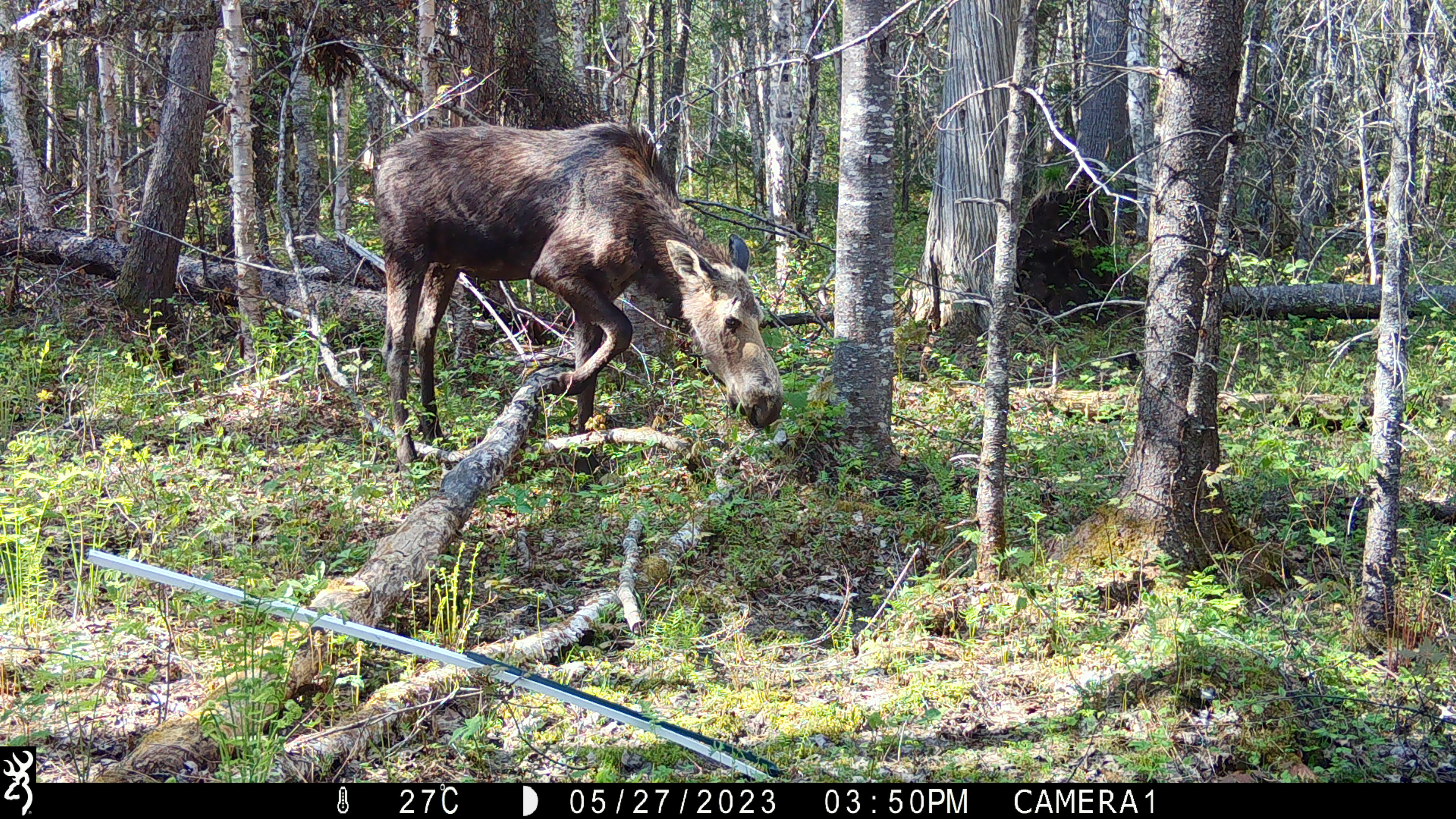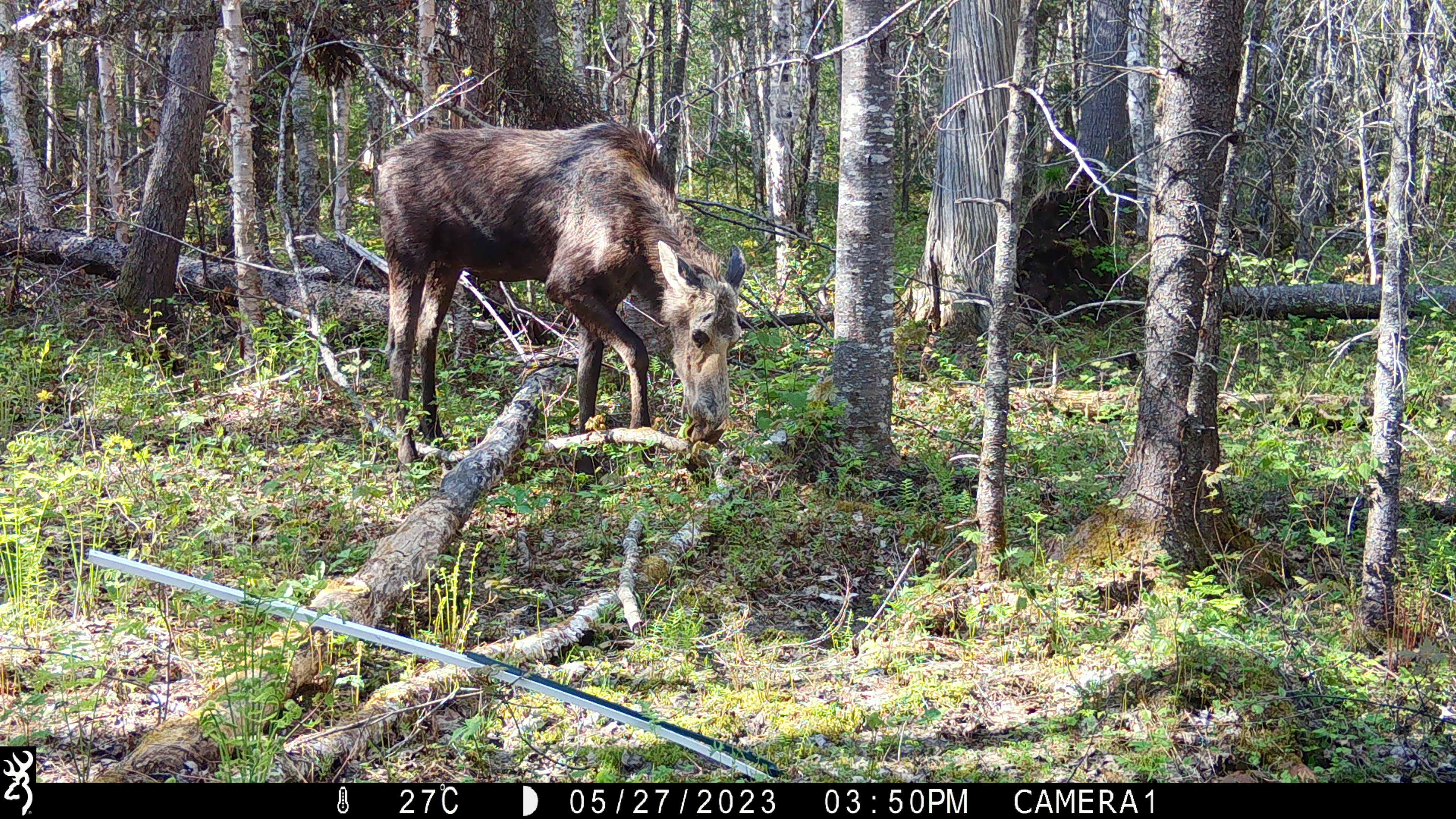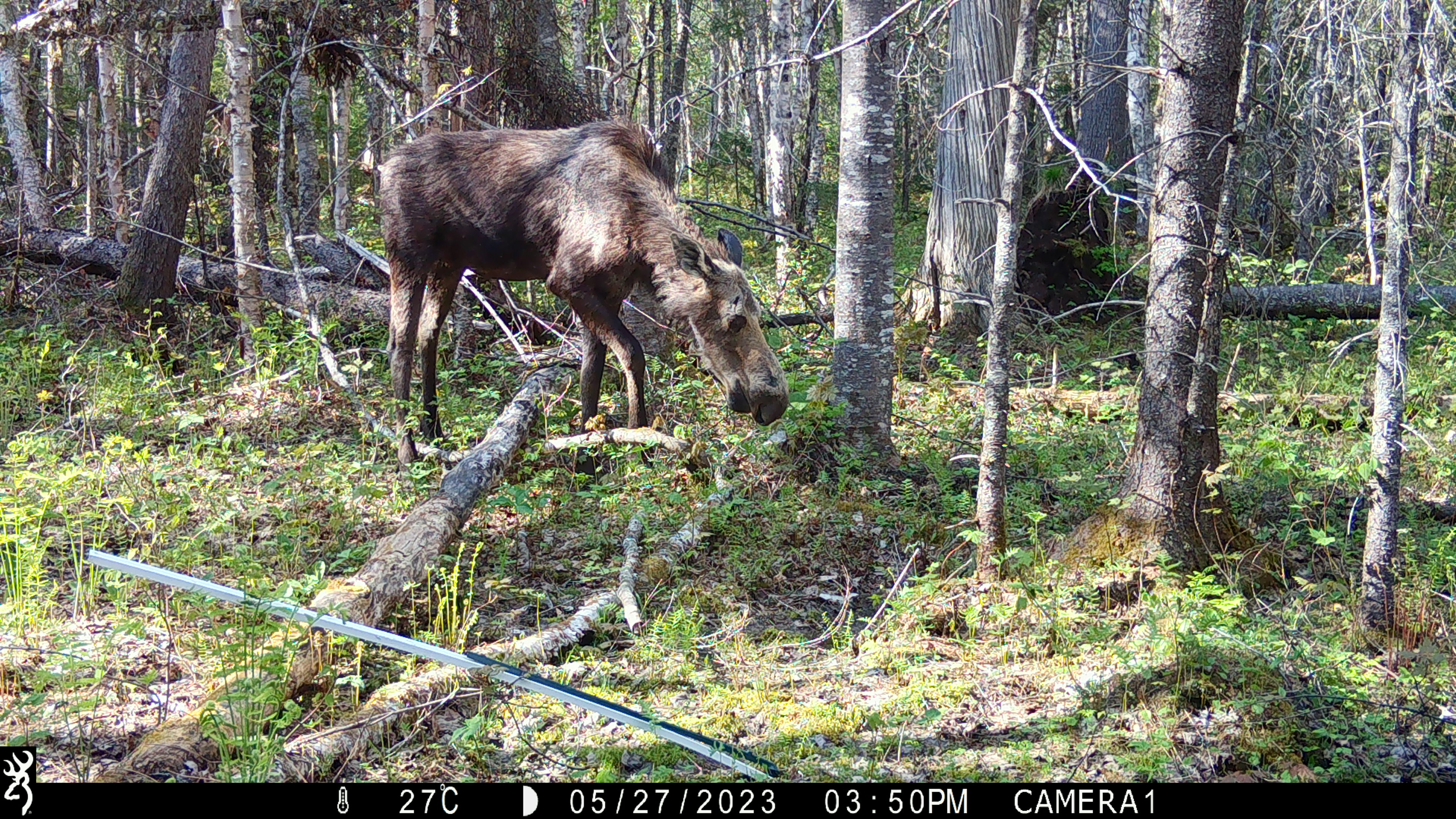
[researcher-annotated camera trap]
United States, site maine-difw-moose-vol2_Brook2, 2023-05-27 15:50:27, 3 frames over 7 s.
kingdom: Animalia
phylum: Chordata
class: Mammalia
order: Artiodactyla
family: Cervidae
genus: Alces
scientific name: Alces alces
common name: moose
Moose (Alces alces).